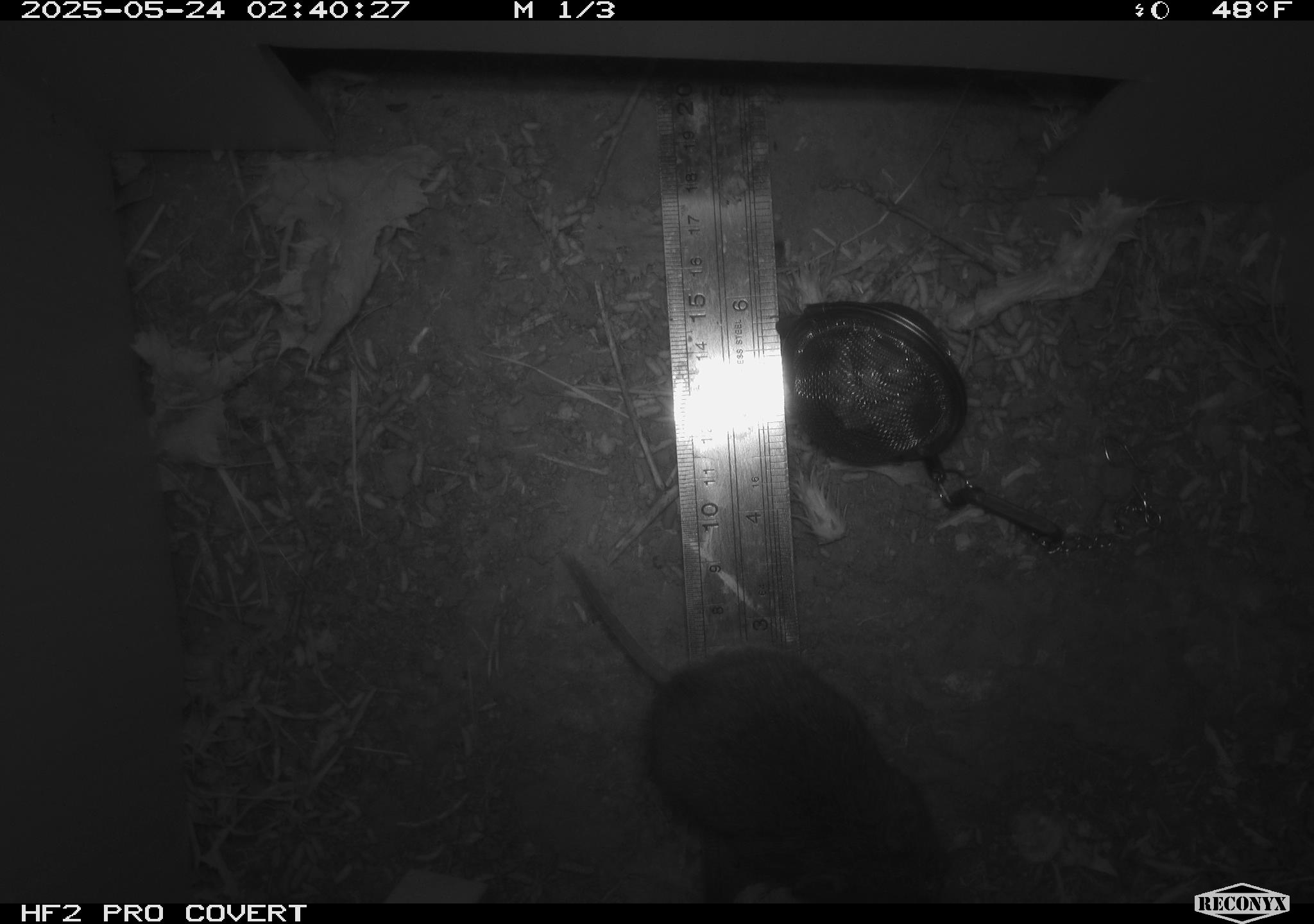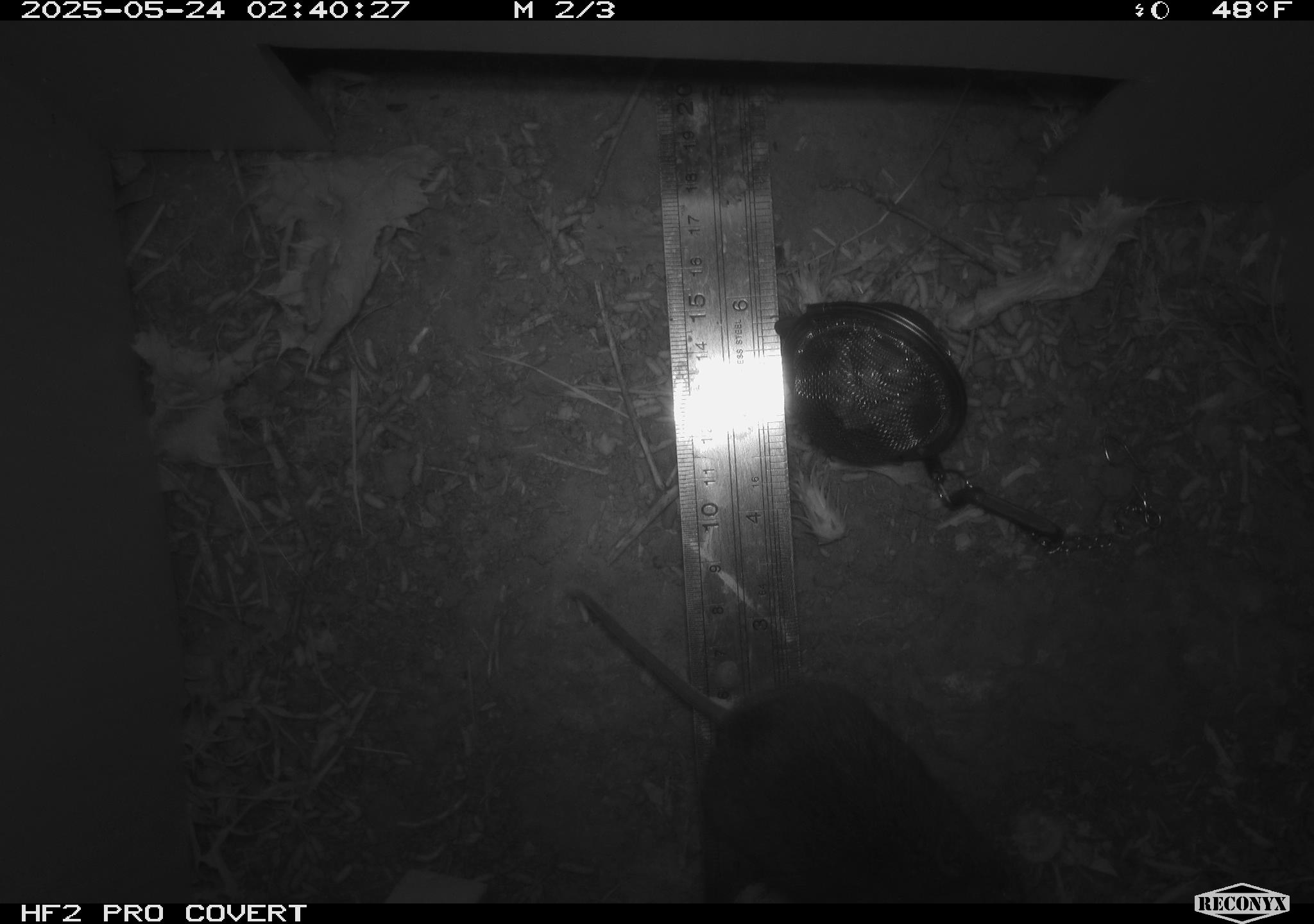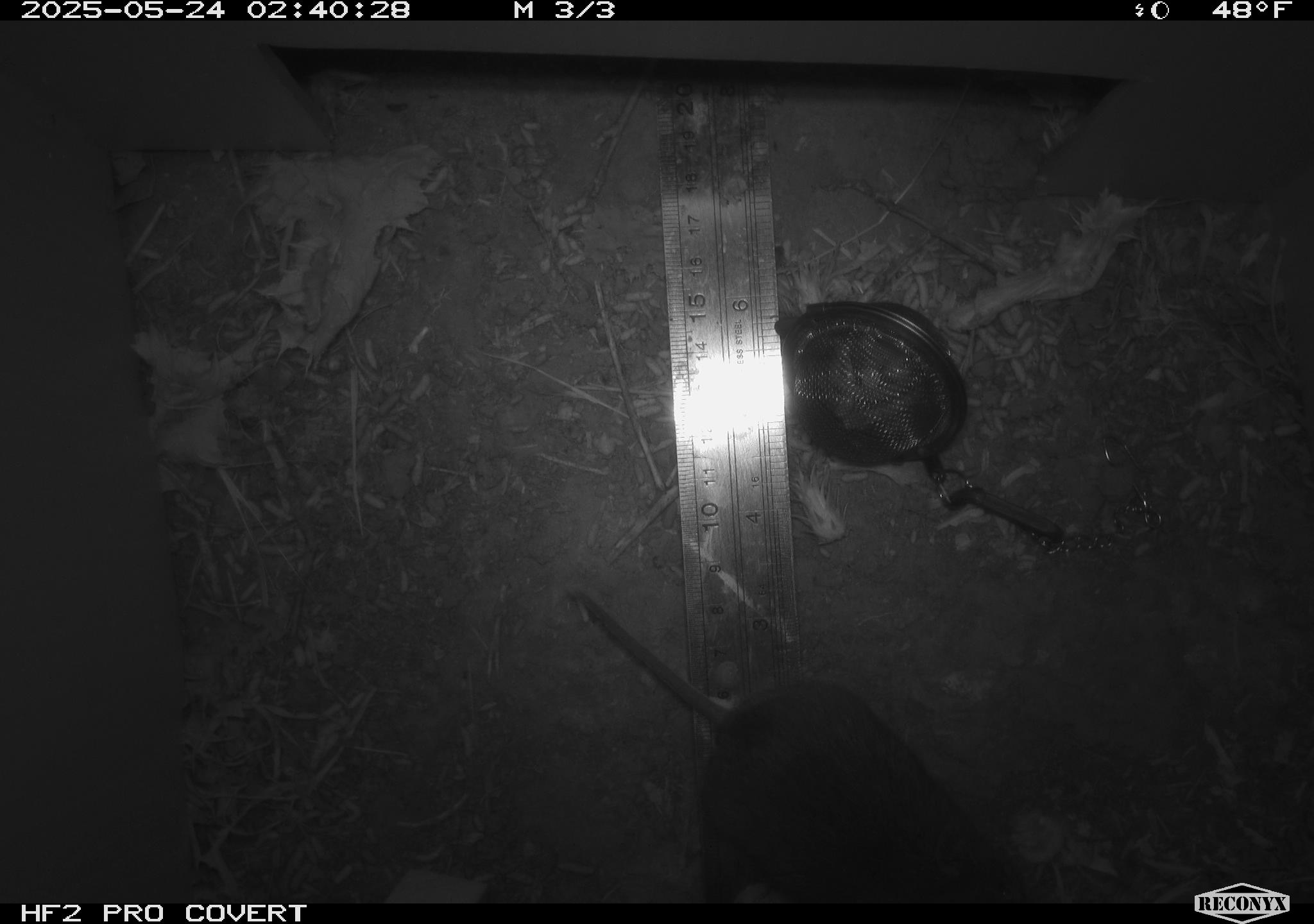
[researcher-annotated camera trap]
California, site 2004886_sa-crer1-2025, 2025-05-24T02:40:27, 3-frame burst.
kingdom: Animalia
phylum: Chordata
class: Mammalia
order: Rodentia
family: Cricetidae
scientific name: Arvicolinae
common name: voles, lemmings, and muskrats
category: arvicolinae subfamily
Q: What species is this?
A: Arvicolinae subfamily (voles, lemmings, and muskrats) (Arvicolinae).